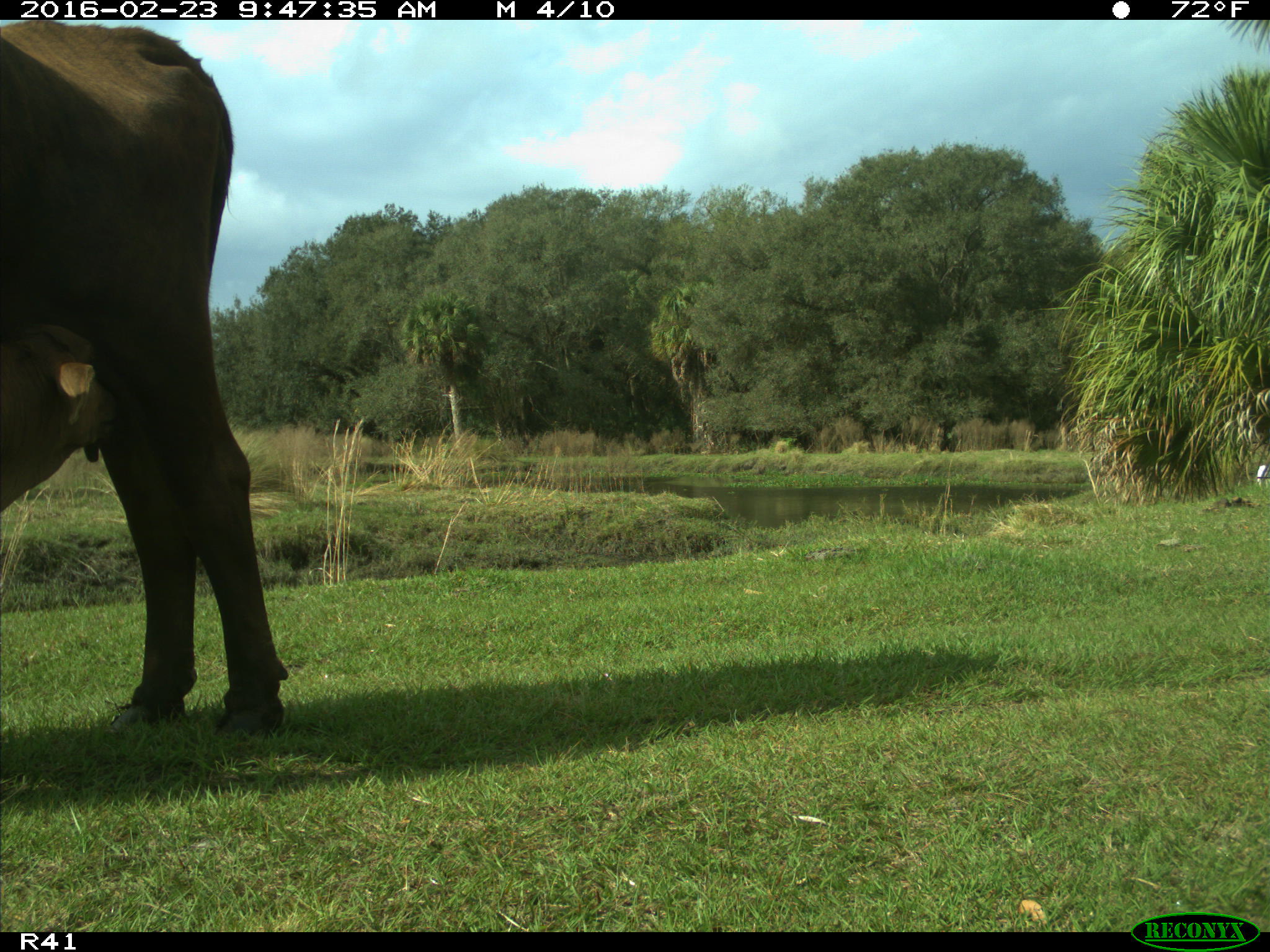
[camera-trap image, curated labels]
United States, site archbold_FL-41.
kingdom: Animalia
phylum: Chordata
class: Mammalia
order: Artiodactyla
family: Bovidae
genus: Bos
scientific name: Bos taurus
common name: domestic cow